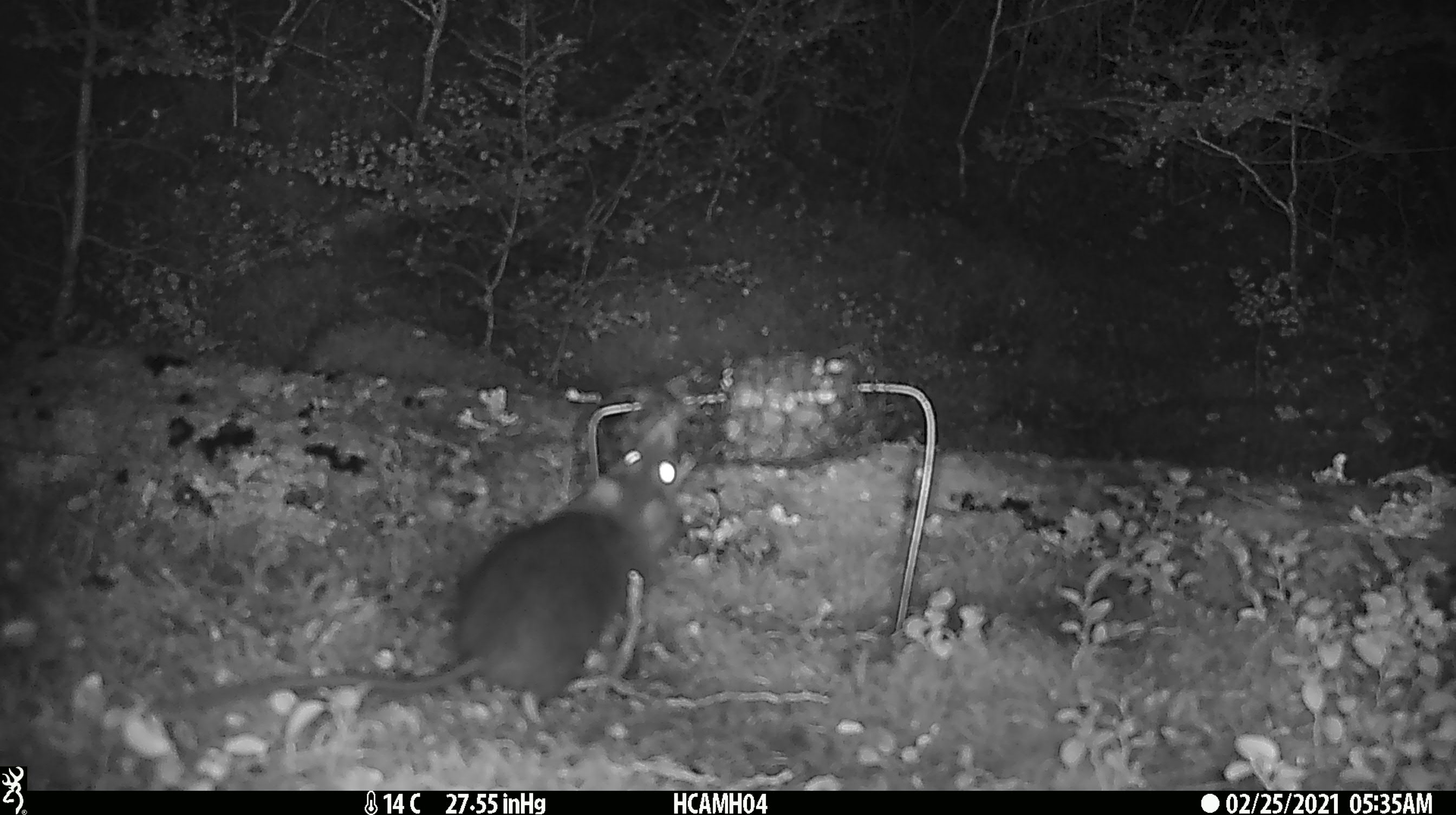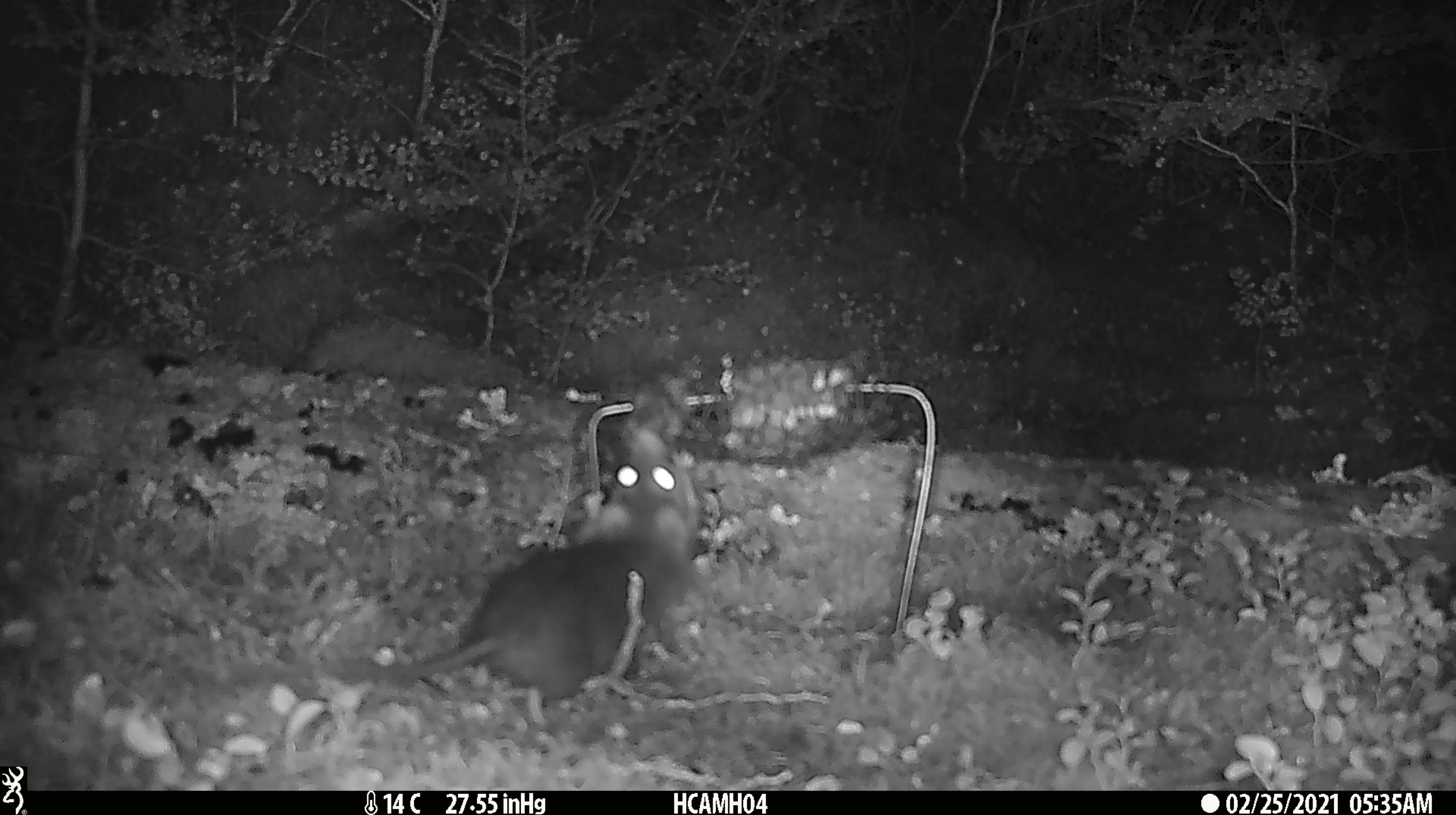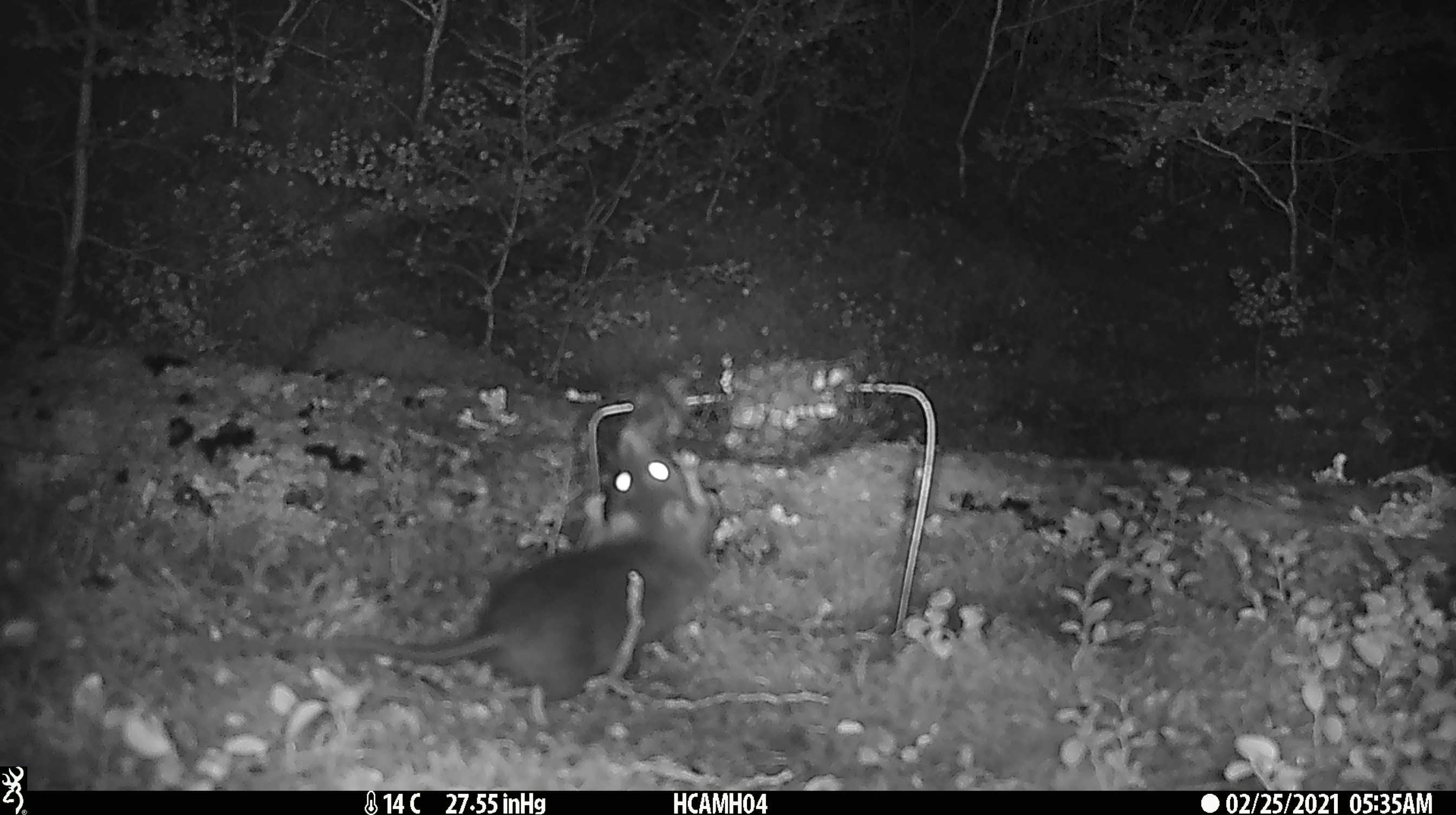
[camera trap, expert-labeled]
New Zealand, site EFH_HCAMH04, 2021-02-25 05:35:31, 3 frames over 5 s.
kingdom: Animalia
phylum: Chordata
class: Mammalia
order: Rodentia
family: Muridae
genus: Rattus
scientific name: Rattus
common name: rat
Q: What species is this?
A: Rat (Rattus).